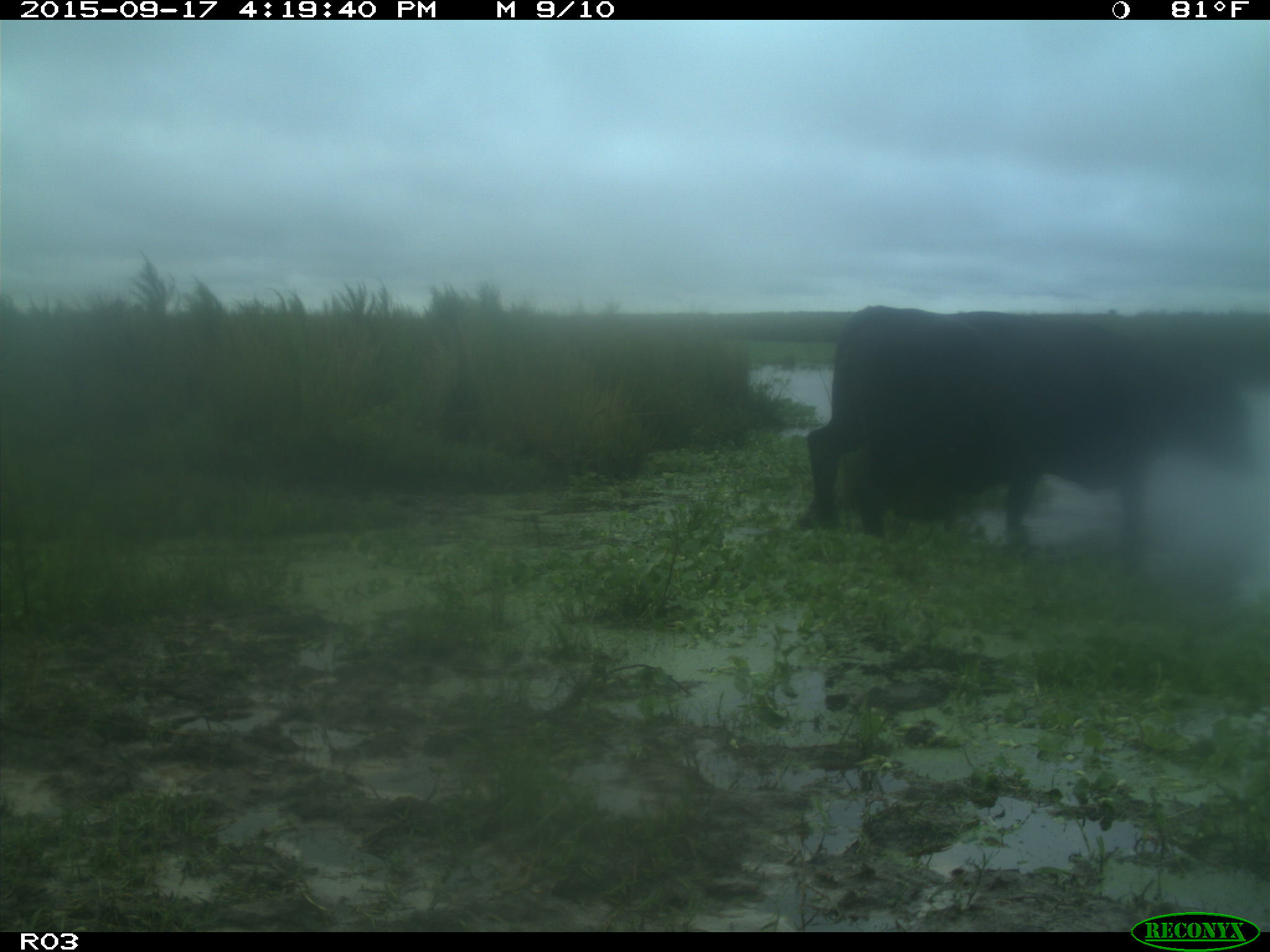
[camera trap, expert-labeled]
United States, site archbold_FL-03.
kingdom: Animalia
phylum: Chordata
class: Mammalia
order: Artiodactyla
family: Bovidae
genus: Bos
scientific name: Bos taurus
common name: domestic cow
Bos taurus (domestic cow).